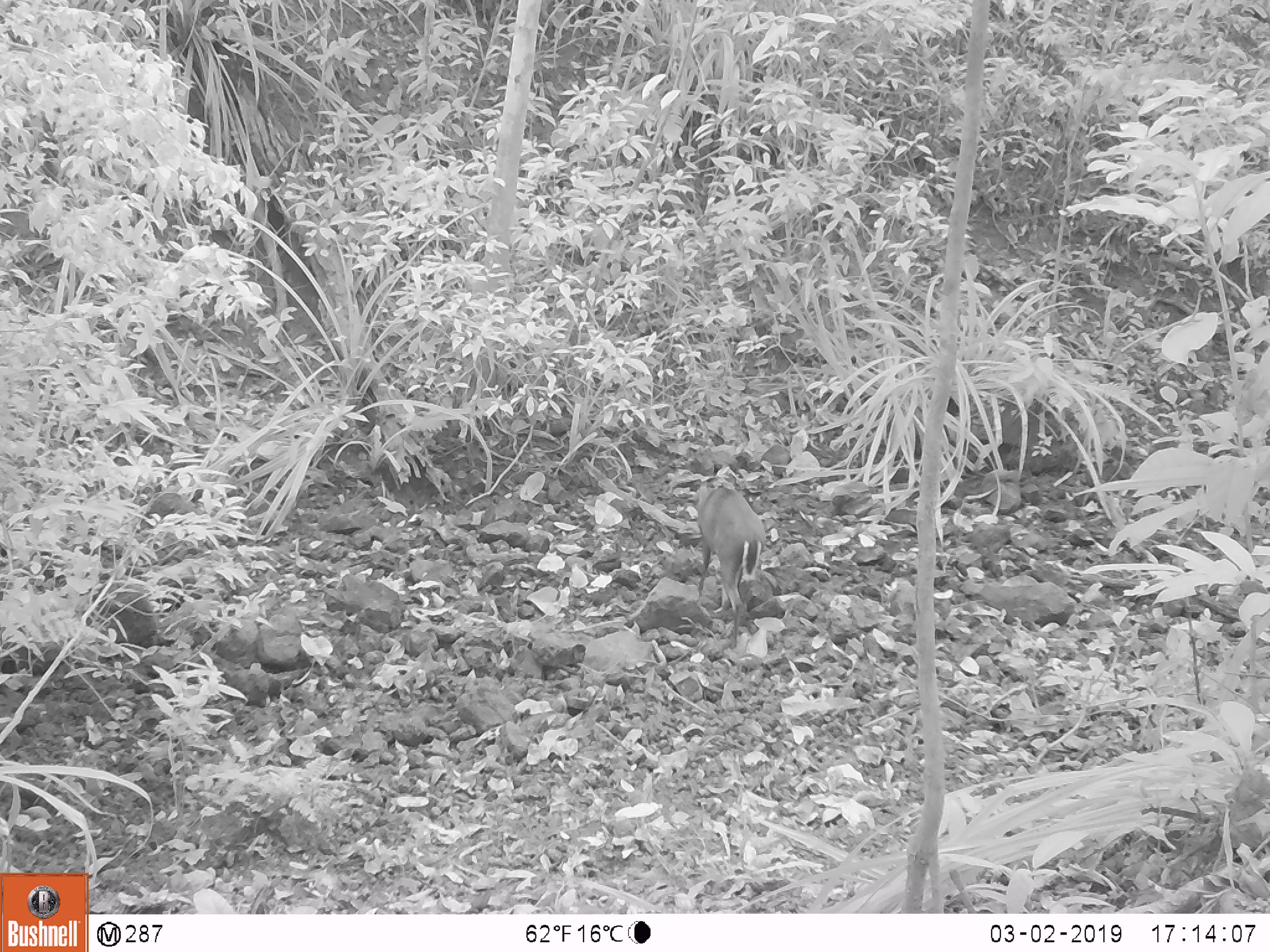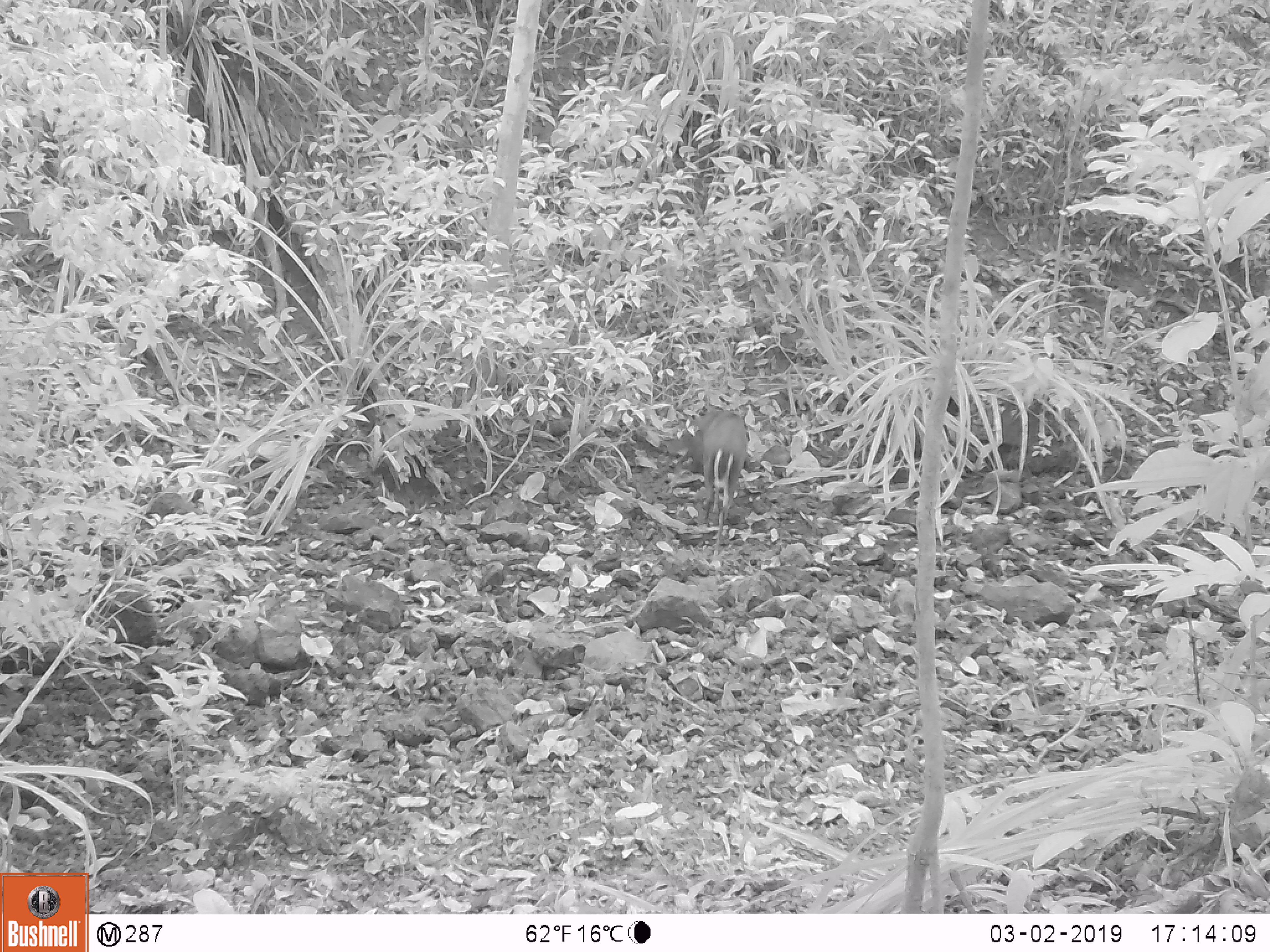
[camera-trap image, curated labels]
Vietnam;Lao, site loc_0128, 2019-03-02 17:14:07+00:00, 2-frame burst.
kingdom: Animalia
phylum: Chordata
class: Mammalia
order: Artiodactyla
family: Cervidae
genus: Muntiacus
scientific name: Muntiacus rooseveltorum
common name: roosevelt's muntjac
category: roosevelts muntjac group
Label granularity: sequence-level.